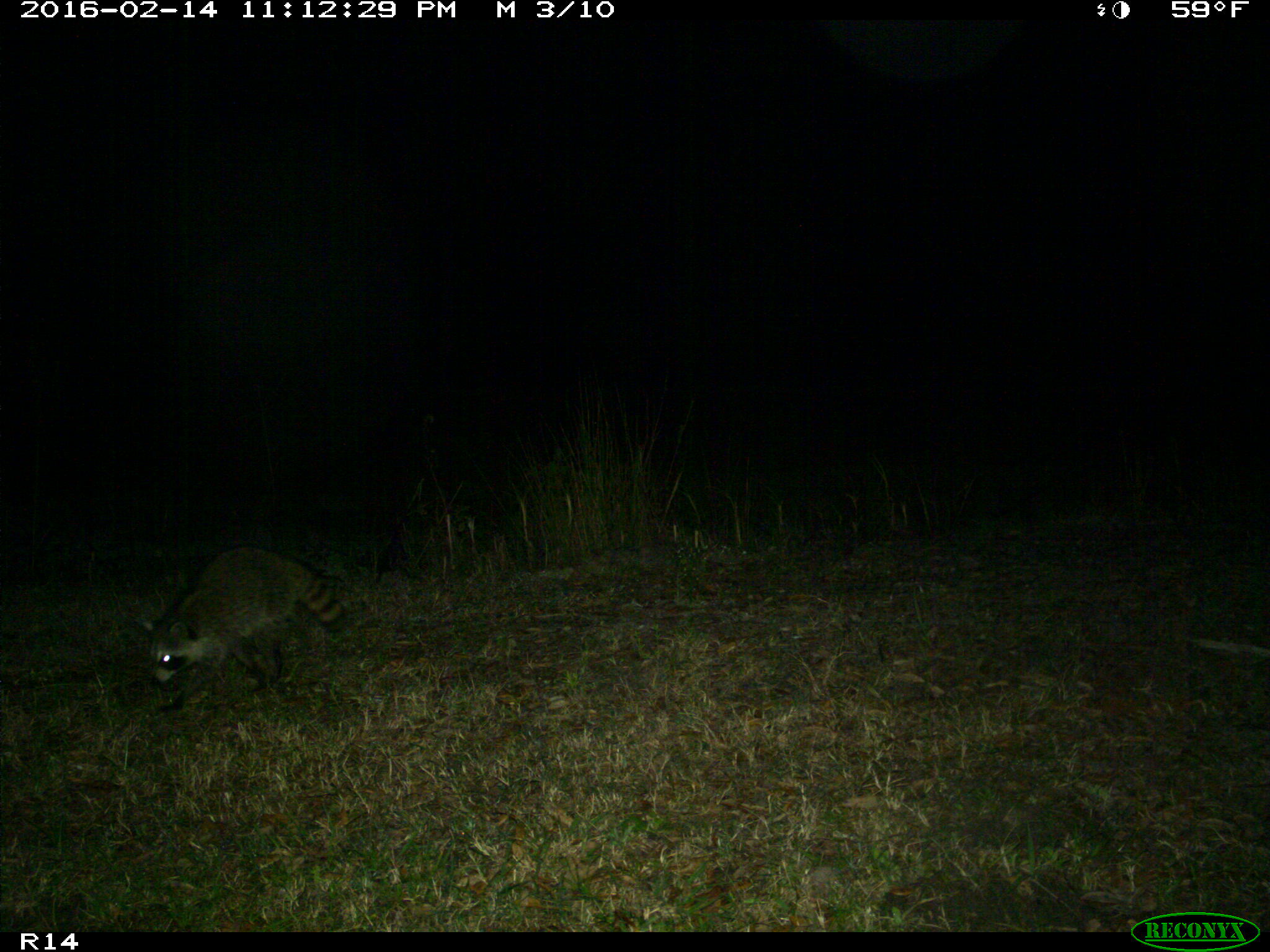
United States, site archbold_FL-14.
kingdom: Animalia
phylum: Chordata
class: Mammalia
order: Carnivora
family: Procyonidae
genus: Procyon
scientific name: Procyon lotor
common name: common raccoon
Procyon lotor (common raccoon).